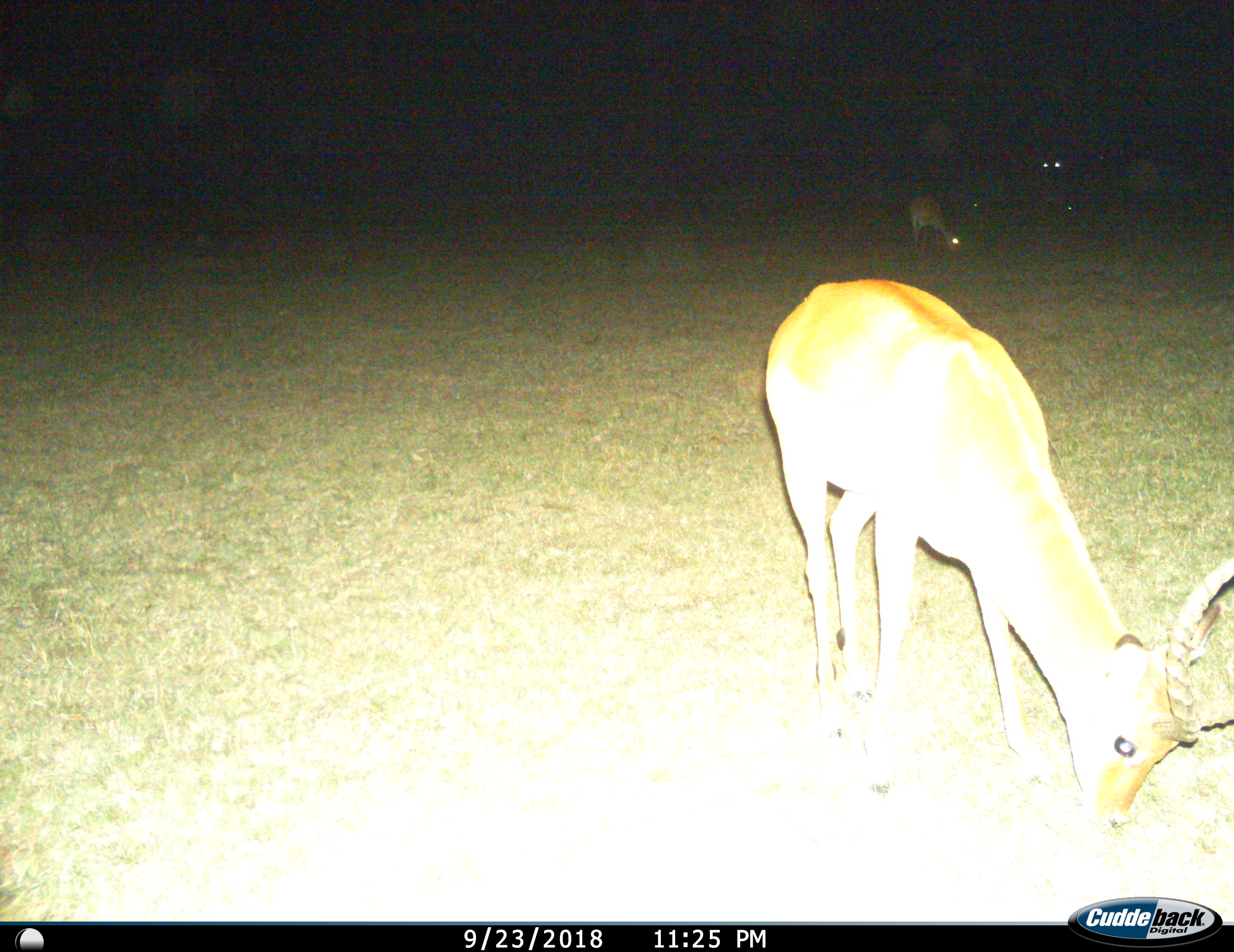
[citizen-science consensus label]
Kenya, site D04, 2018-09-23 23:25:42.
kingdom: Animalia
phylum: Chordata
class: Mammalia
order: Artiodactyla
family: Bovidae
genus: Aepyceros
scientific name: Aepyceros melampus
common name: impala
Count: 2.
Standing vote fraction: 20%.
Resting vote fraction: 0%.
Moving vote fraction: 0%.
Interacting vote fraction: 0%.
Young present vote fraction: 0%.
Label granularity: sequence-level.